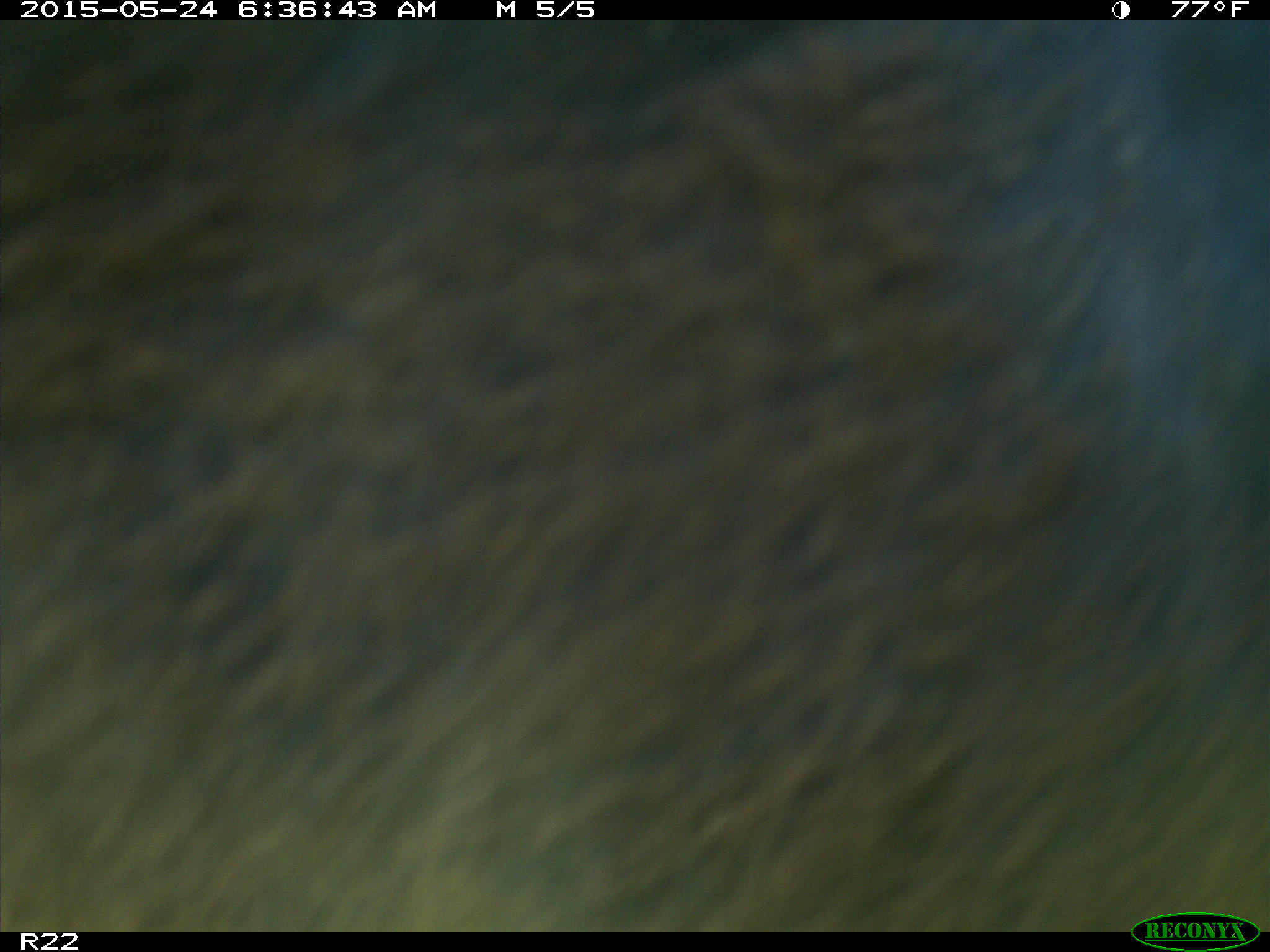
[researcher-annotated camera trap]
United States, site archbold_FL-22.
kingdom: Animalia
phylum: Chordata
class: Mammalia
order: Artiodactyla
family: Bovidae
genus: Bos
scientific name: Bos taurus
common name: domestic cow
Bos taurus (domestic cow).